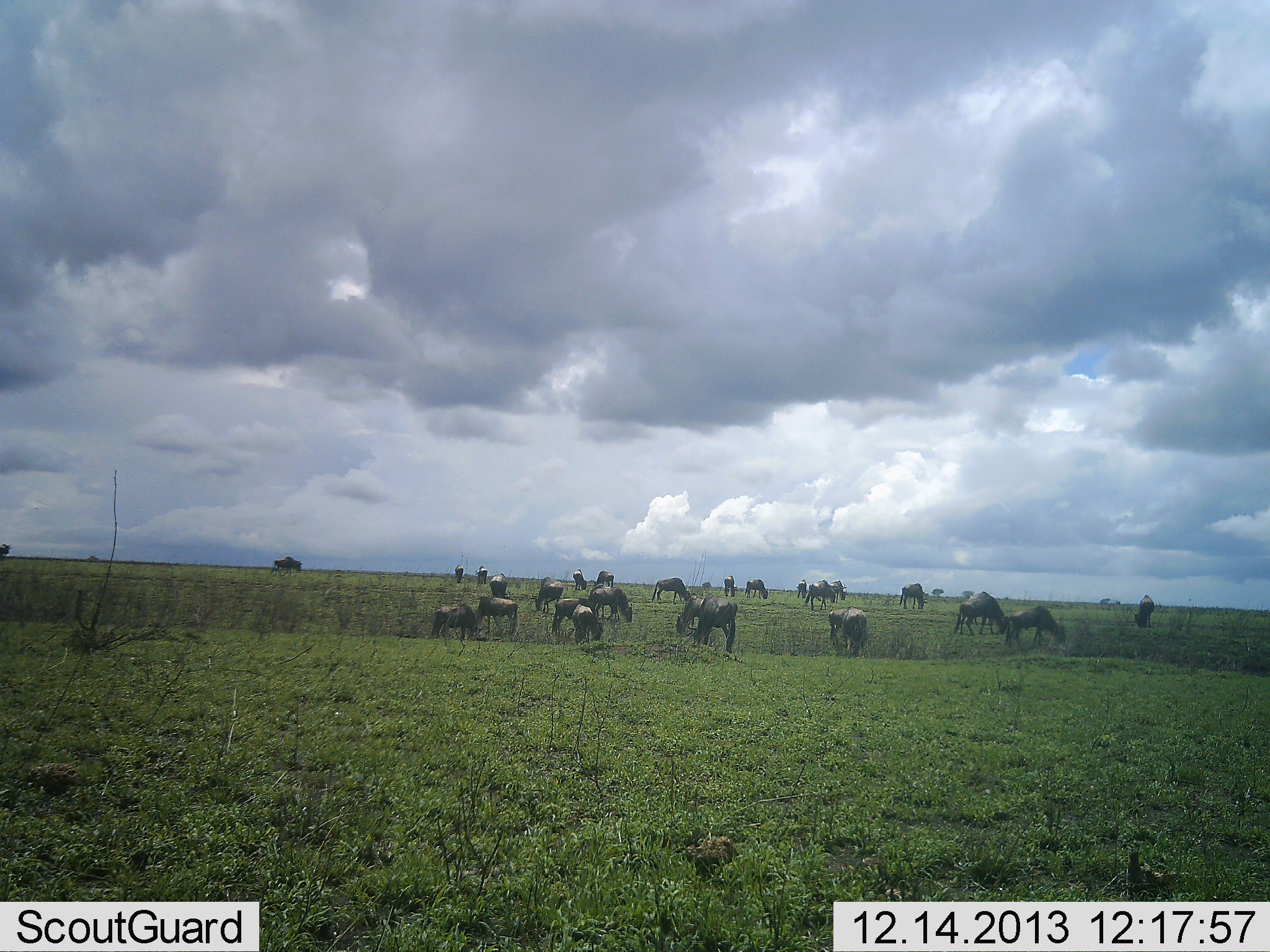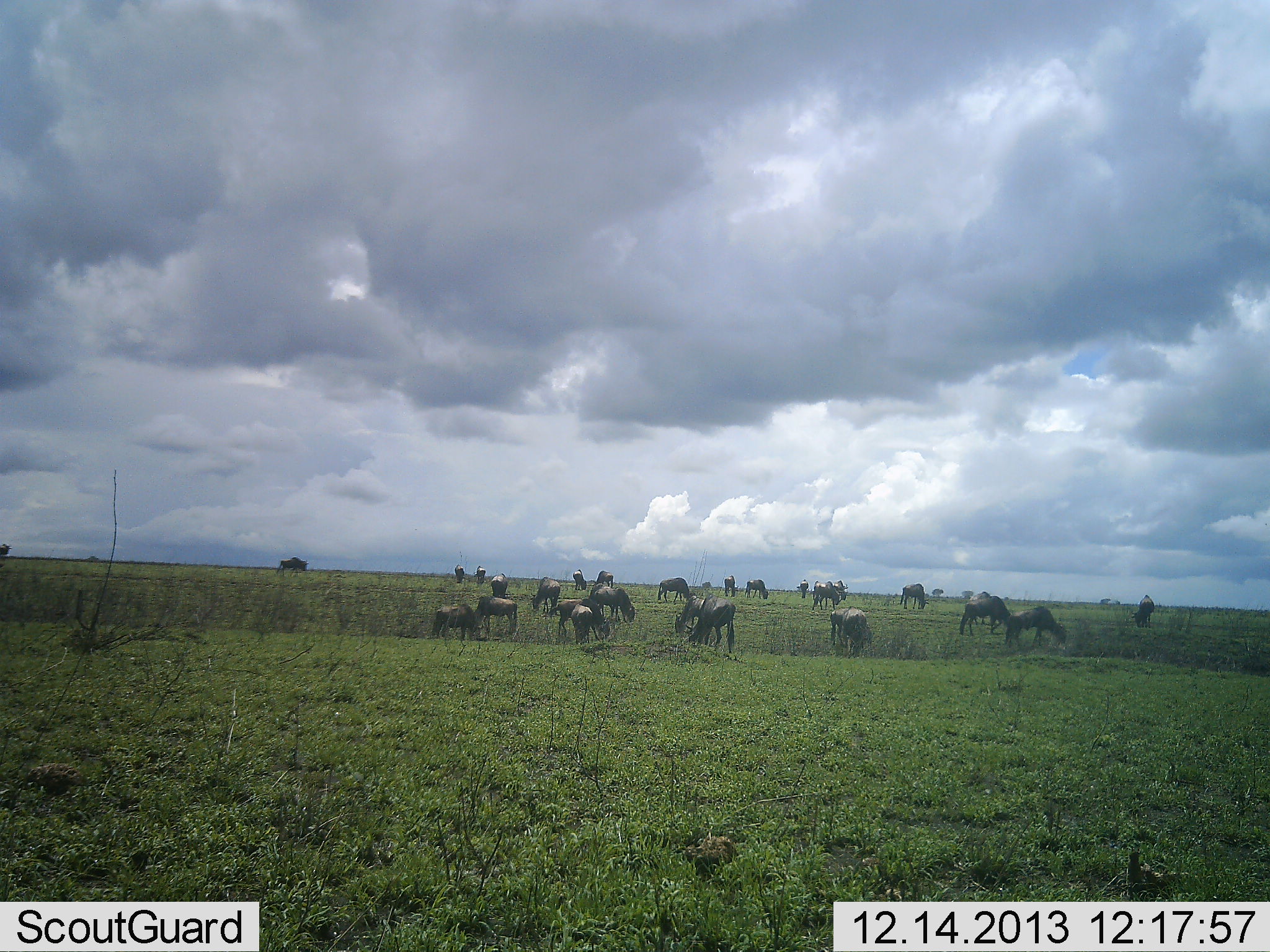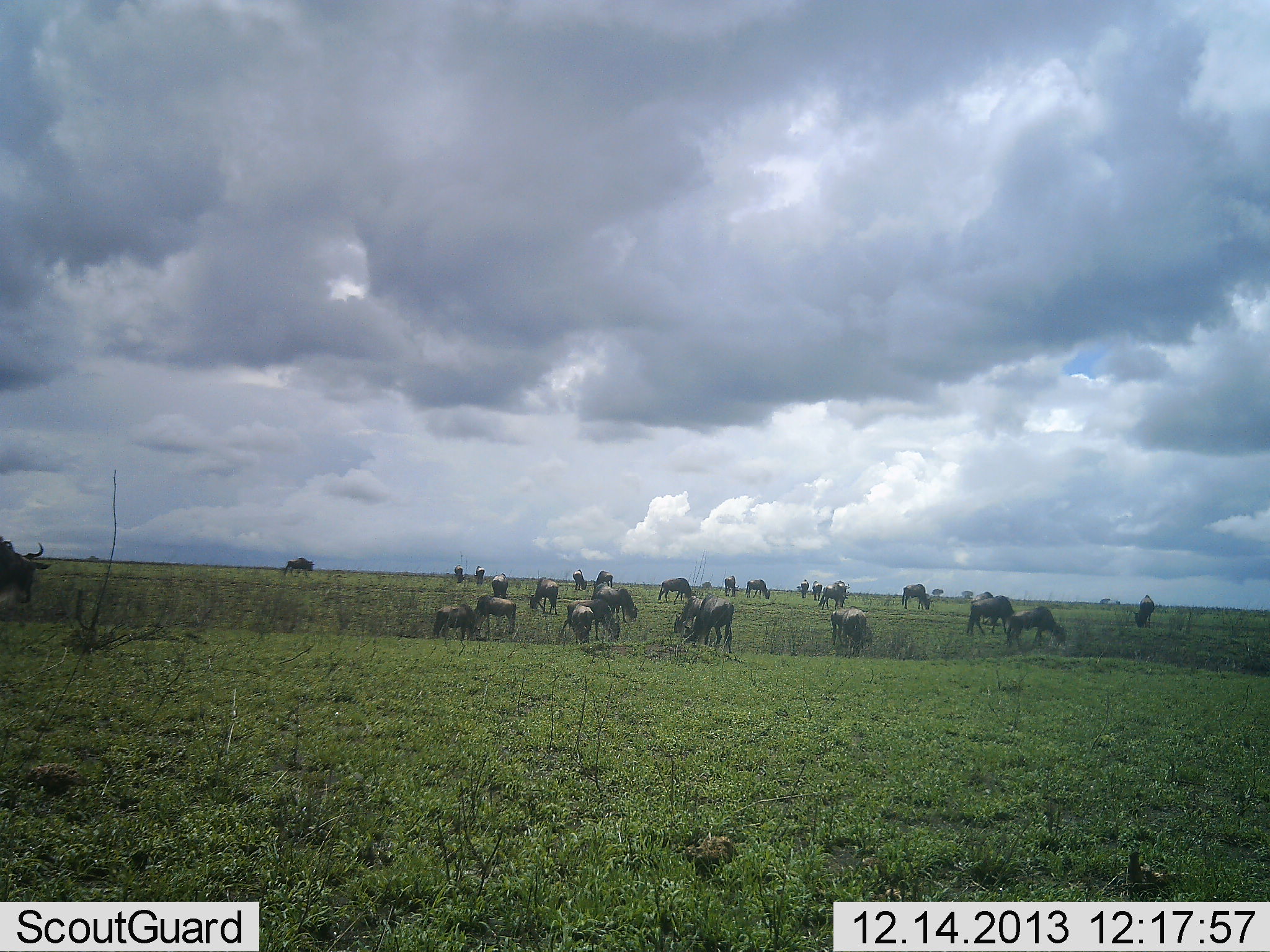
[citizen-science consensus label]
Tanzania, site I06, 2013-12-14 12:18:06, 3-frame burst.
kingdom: Animalia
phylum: Chordata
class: Mammalia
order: Artiodactyla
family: Bovidae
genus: Connochaetes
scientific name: Connochaetes taurinus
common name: blue wildebeest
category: wildebeest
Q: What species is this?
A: Wildebeest (blue wildebeest) (Connochaetes taurinus).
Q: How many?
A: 11-50.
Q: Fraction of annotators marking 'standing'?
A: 40%.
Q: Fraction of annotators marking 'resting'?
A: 0%.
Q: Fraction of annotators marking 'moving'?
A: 30%.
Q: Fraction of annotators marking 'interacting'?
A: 0%.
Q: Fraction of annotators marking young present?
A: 0%.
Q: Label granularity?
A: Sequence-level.